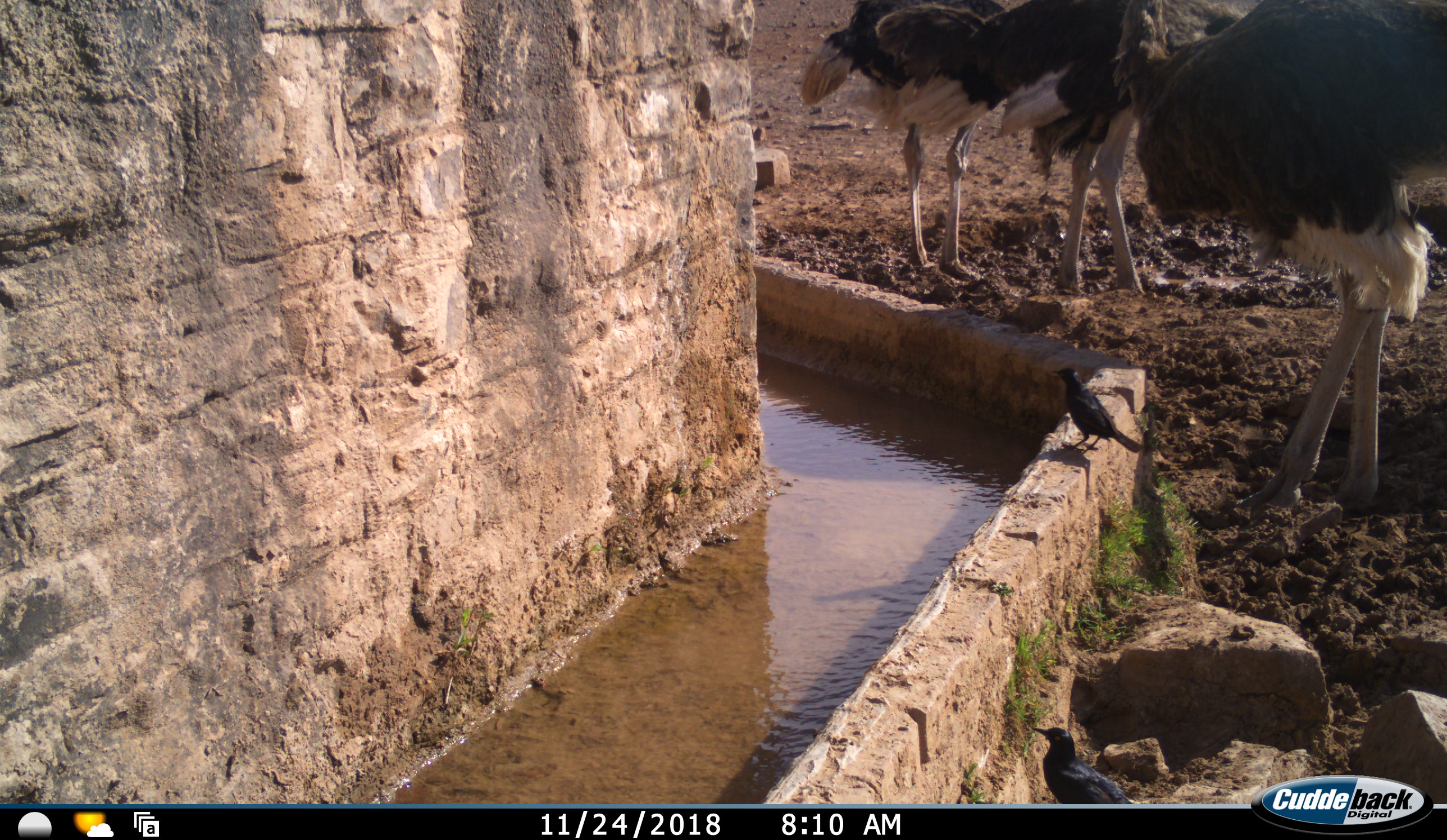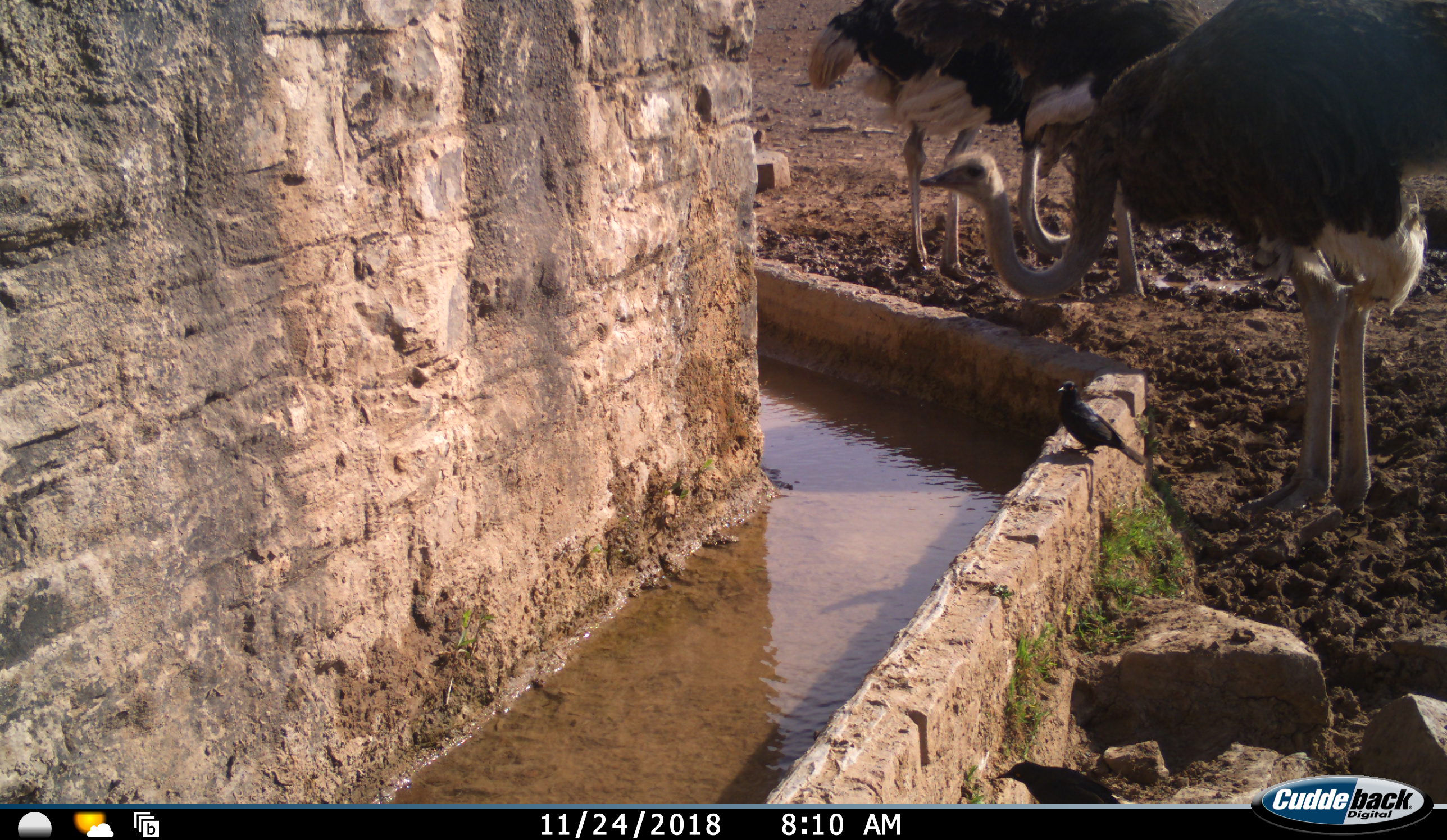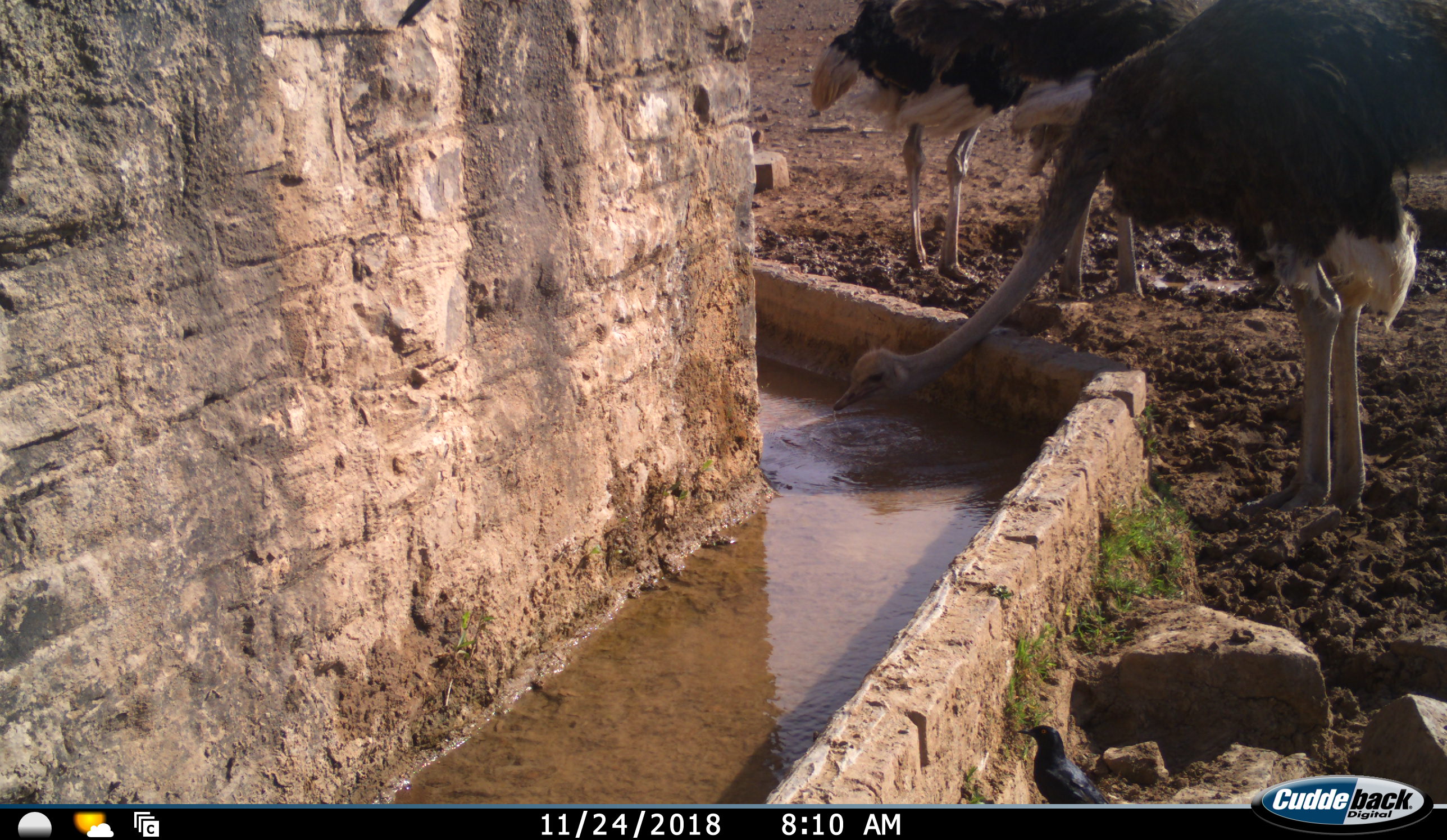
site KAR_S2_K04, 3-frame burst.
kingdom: Animalia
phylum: Chordata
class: Aves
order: Struthioniformes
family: Struthionidae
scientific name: Struthionidae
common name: ostrich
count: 3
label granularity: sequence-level